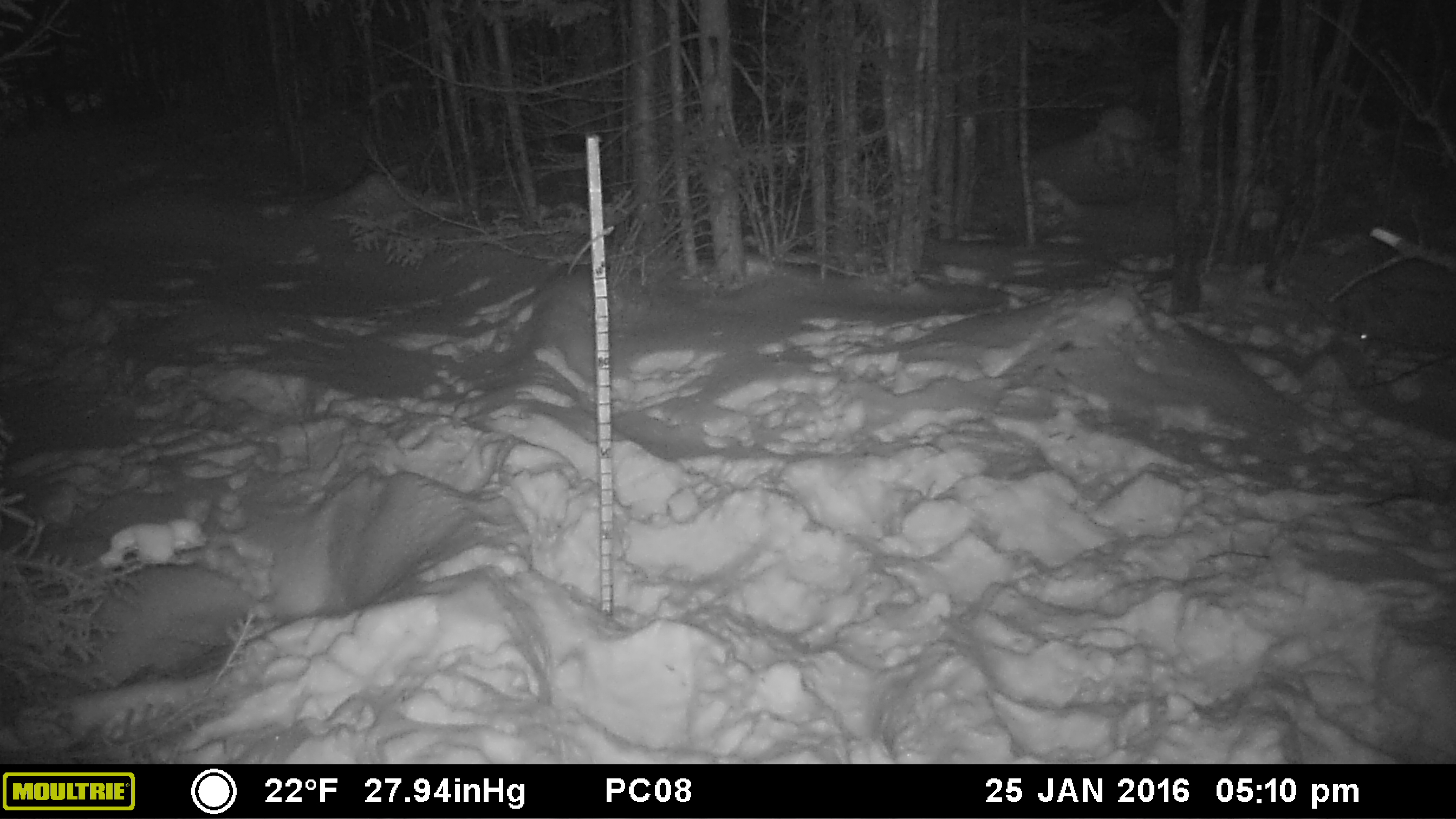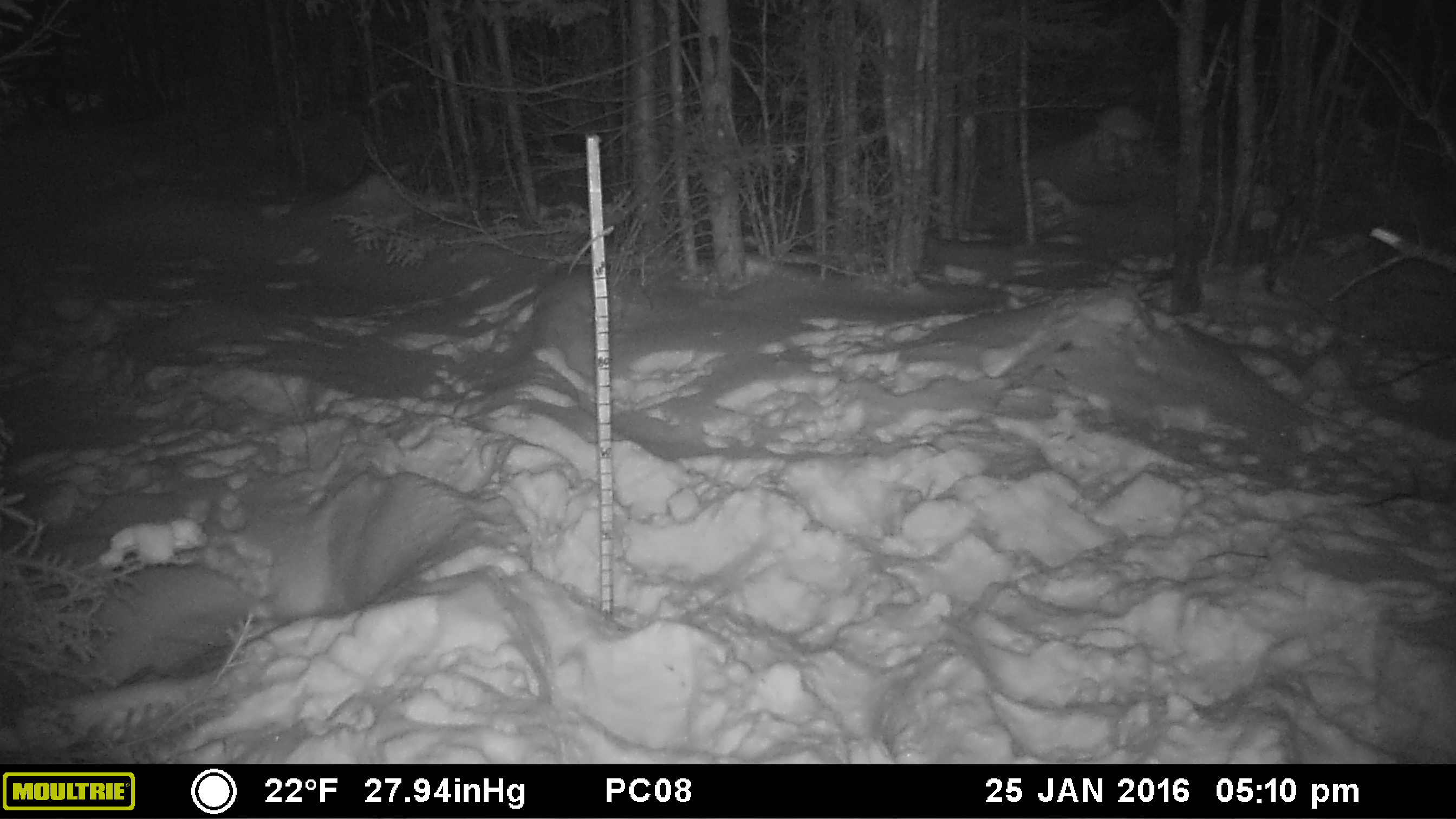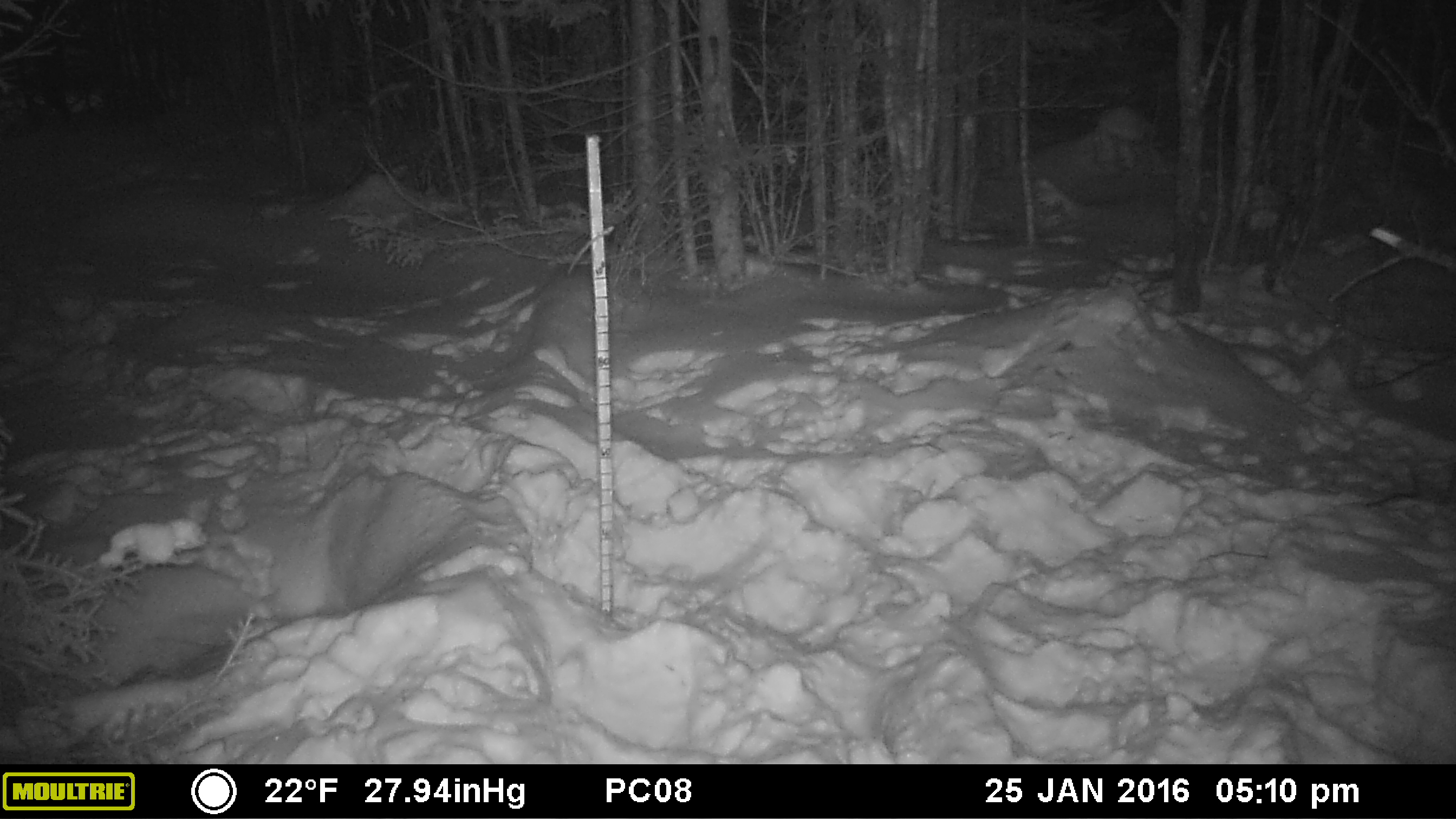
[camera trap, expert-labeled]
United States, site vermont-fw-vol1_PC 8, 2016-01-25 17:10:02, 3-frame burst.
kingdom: Animalia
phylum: Chordata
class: Mammalia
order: Lagomorpha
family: Leporidae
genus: Lepus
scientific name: Lepus americanus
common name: snowshoe hare